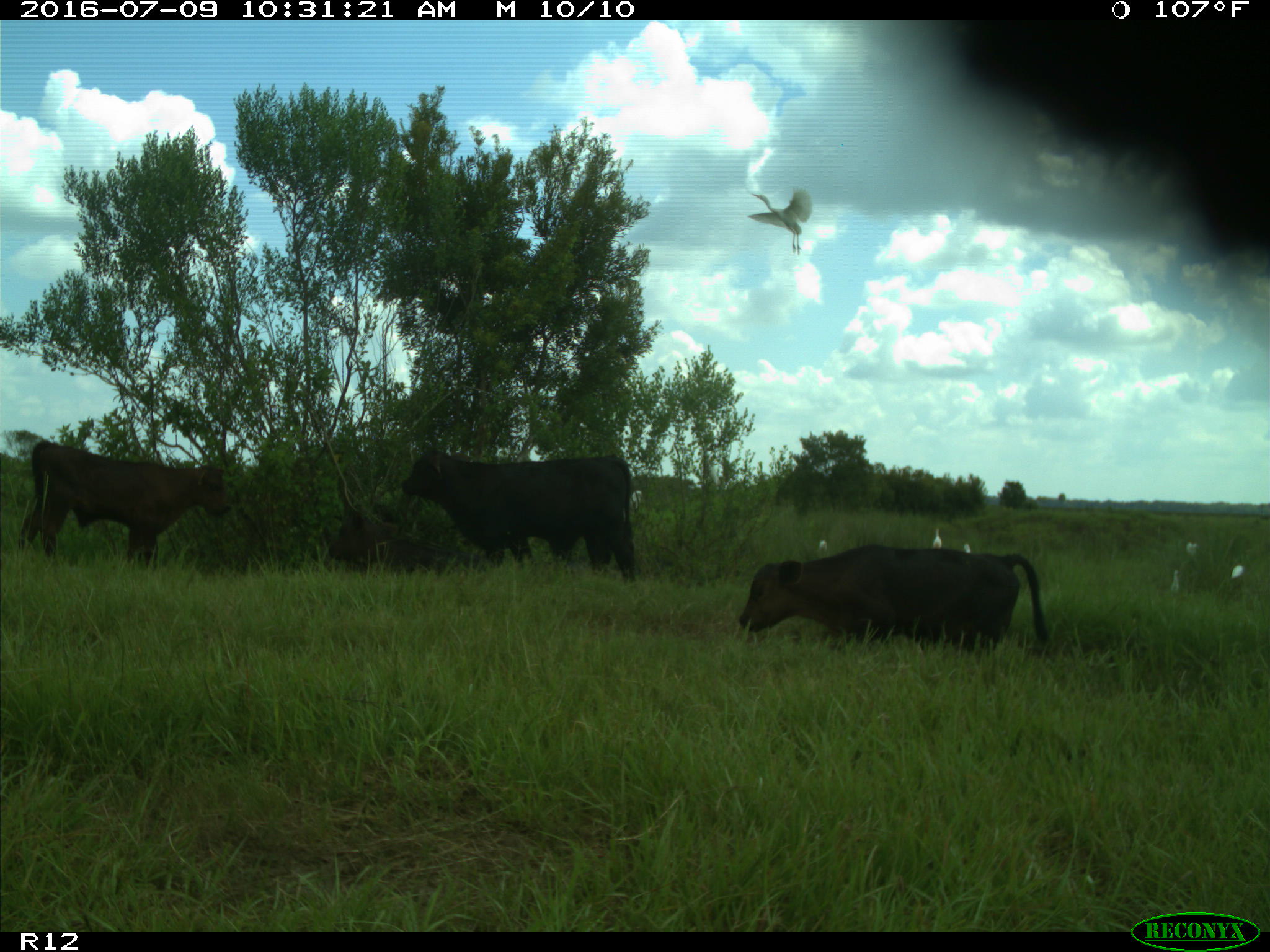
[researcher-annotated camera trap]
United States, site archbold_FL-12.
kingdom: Animalia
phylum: Chordata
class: Mammalia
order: Artiodactyla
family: Bovidae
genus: Bos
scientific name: Bos taurus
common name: domestic cow